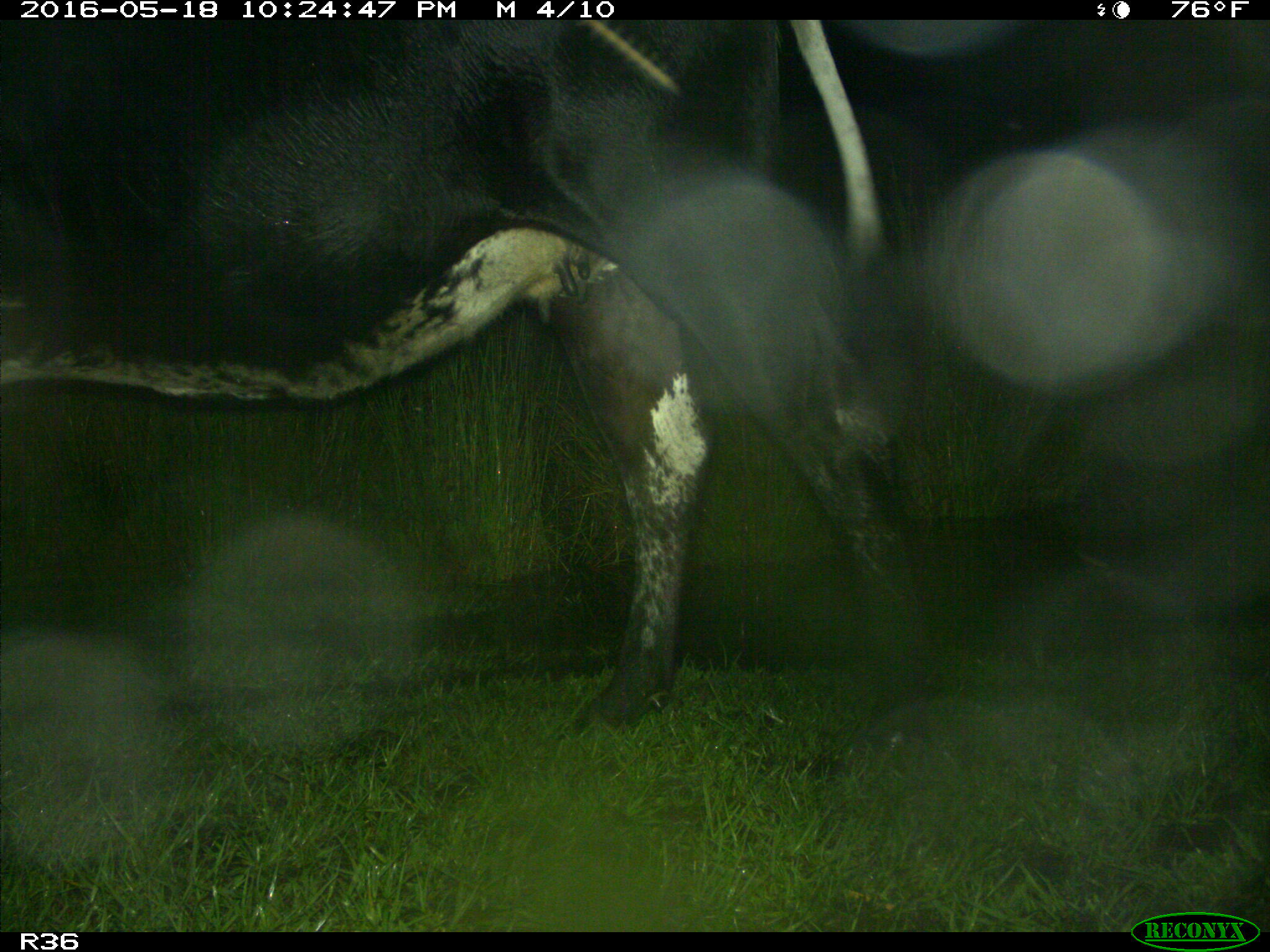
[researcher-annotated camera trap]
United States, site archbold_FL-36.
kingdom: Animalia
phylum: Chordata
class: Mammalia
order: Artiodactyla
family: Bovidae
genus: Bos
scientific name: Bos taurus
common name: domestic cow